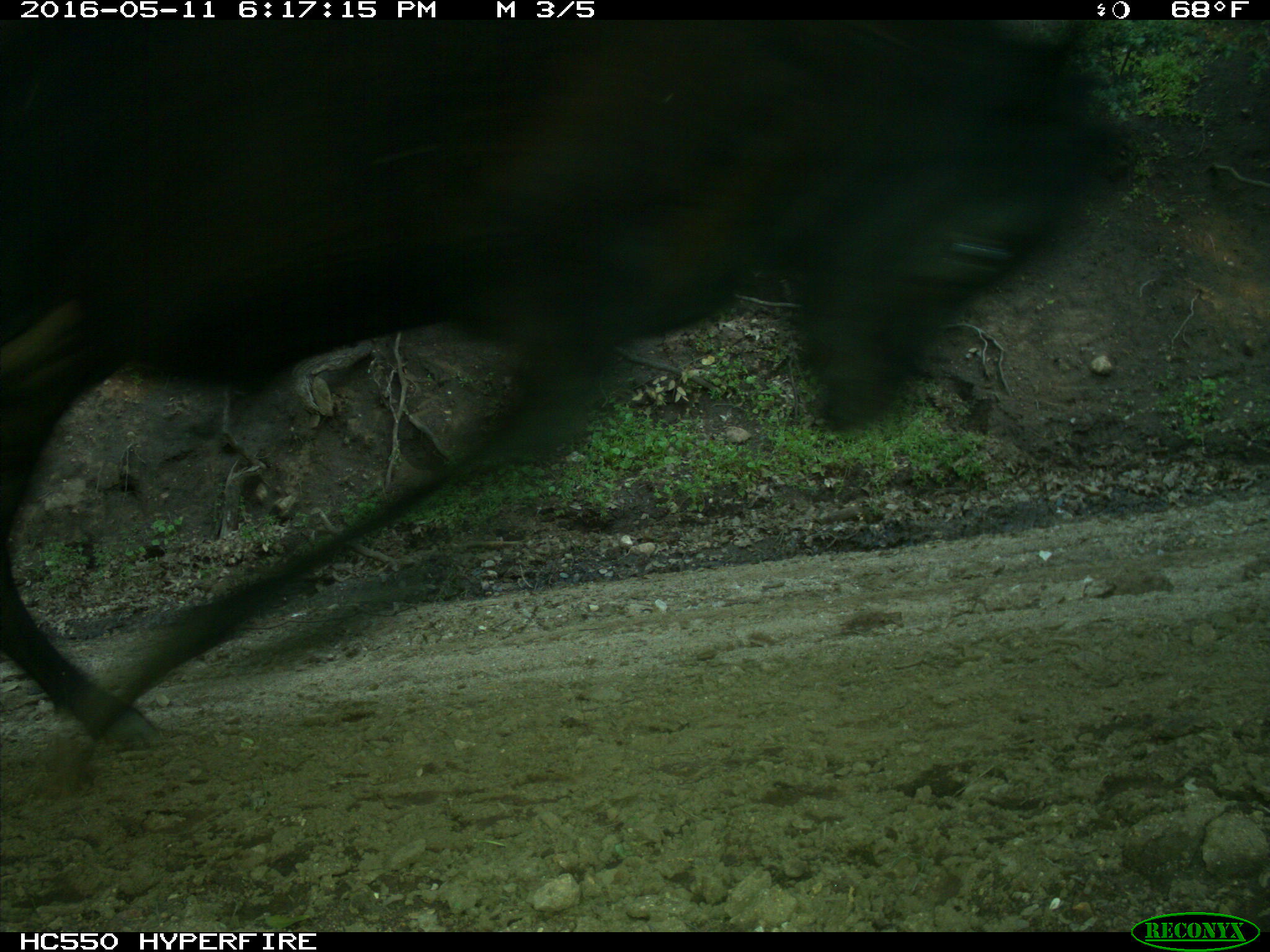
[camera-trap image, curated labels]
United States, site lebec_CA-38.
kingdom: Animalia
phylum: Chordata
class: Mammalia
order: Artiodactyla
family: Bovidae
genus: Bos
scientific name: Bos taurus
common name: domestic cow